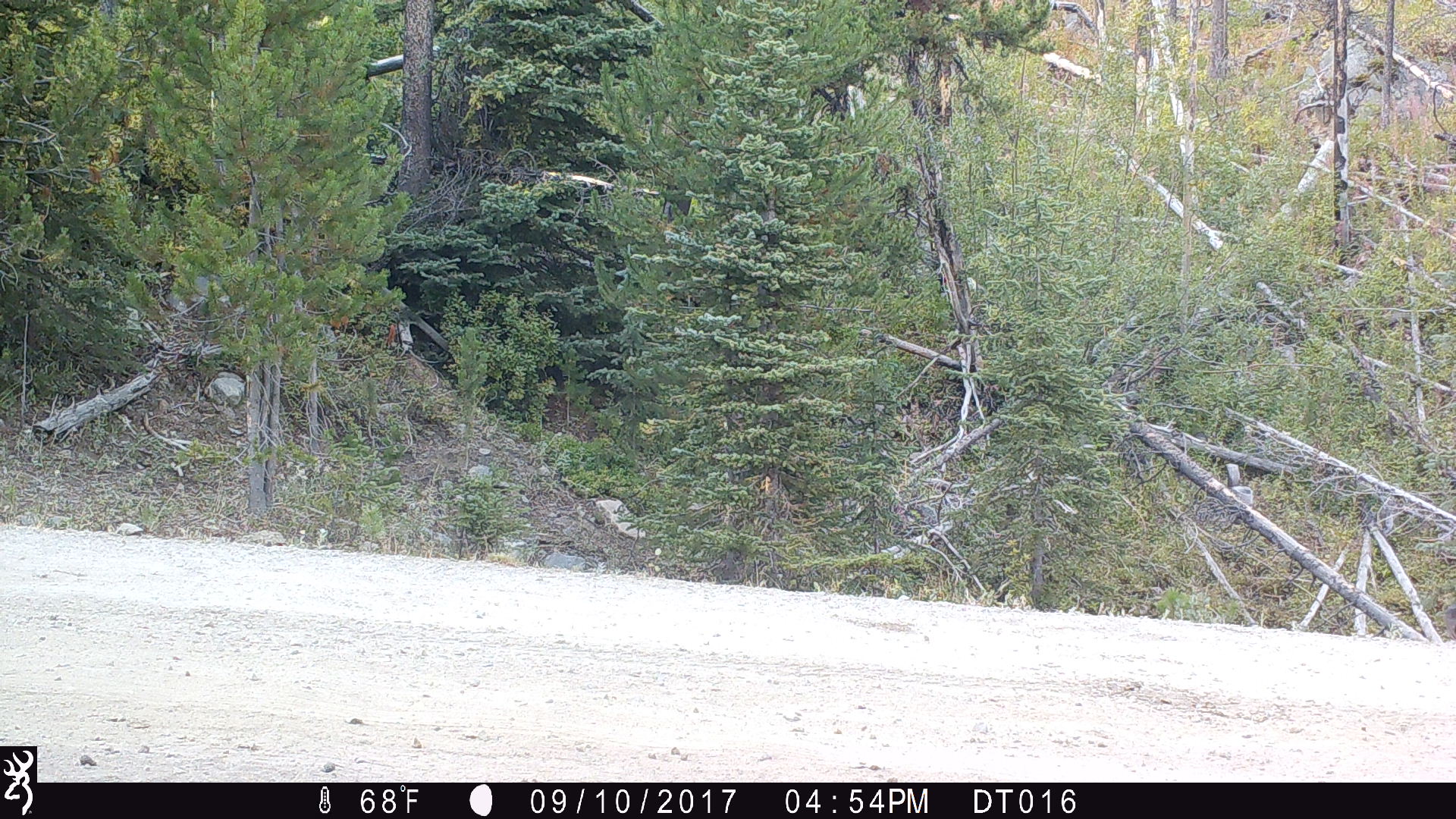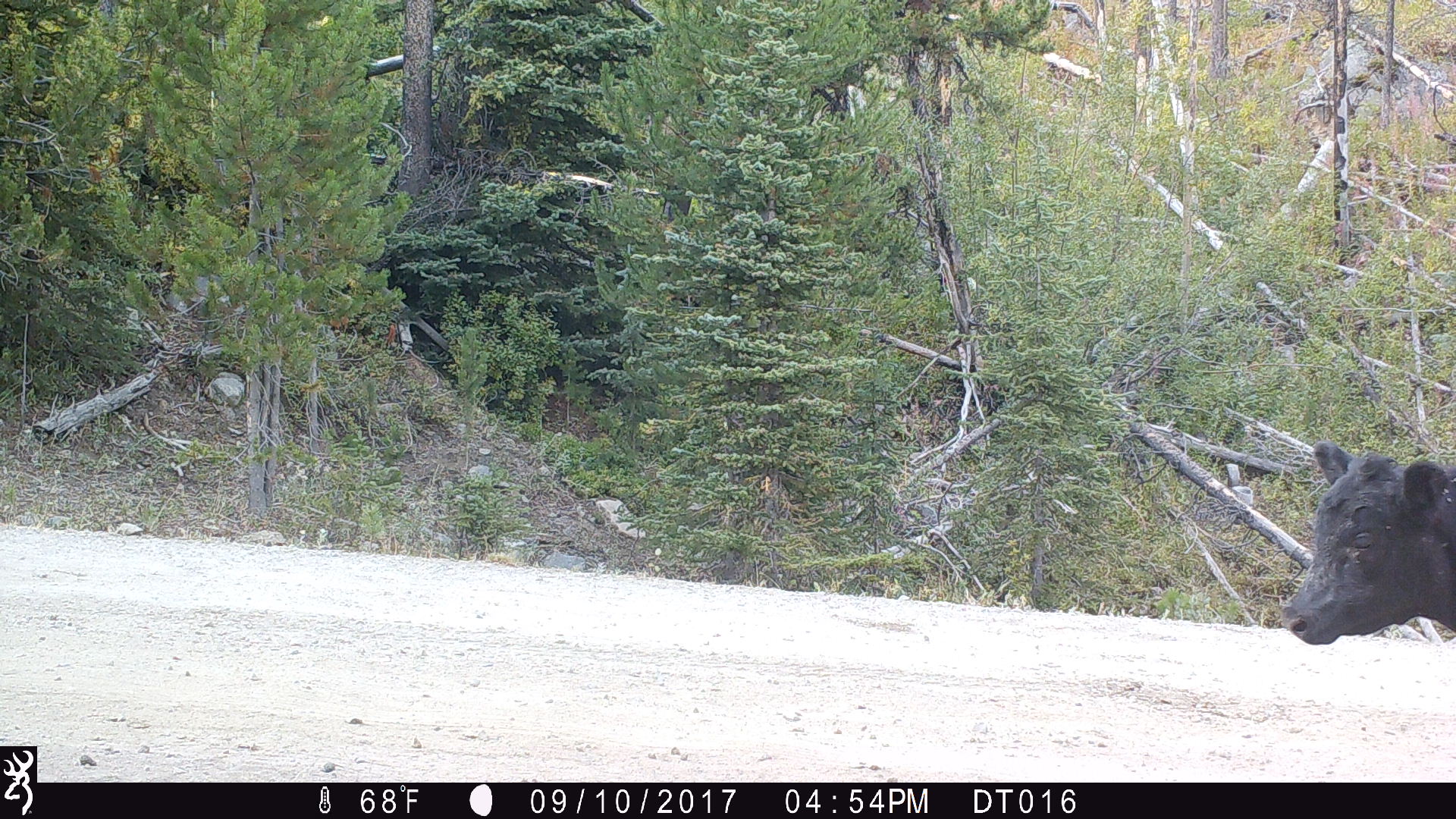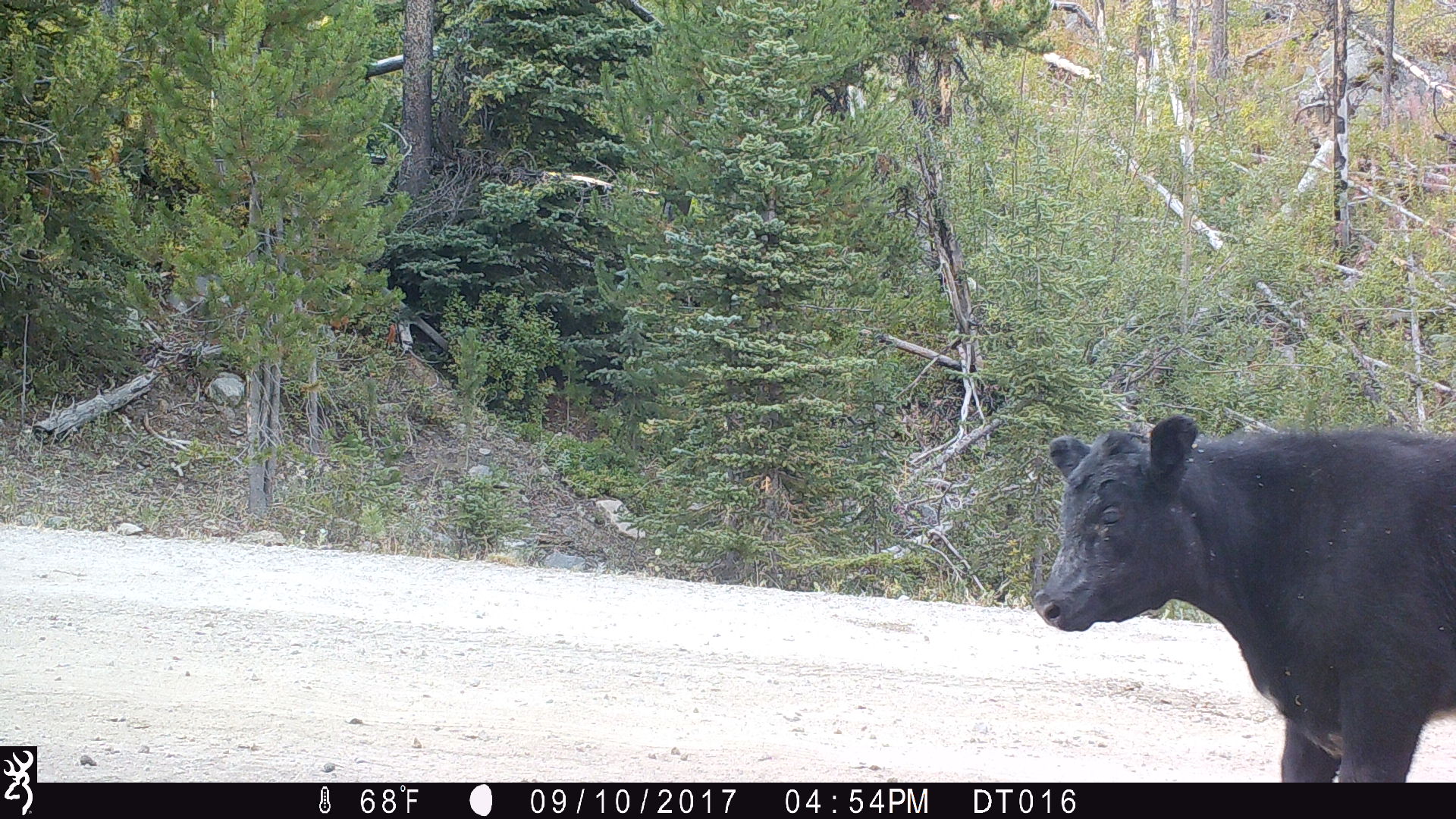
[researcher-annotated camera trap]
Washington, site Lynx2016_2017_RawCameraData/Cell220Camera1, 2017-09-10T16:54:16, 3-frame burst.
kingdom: Animalia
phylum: Chordata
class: Mammalia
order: Artiodactyla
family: Bovidae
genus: Bos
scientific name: Bos taurus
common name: domestic cattle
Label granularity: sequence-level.